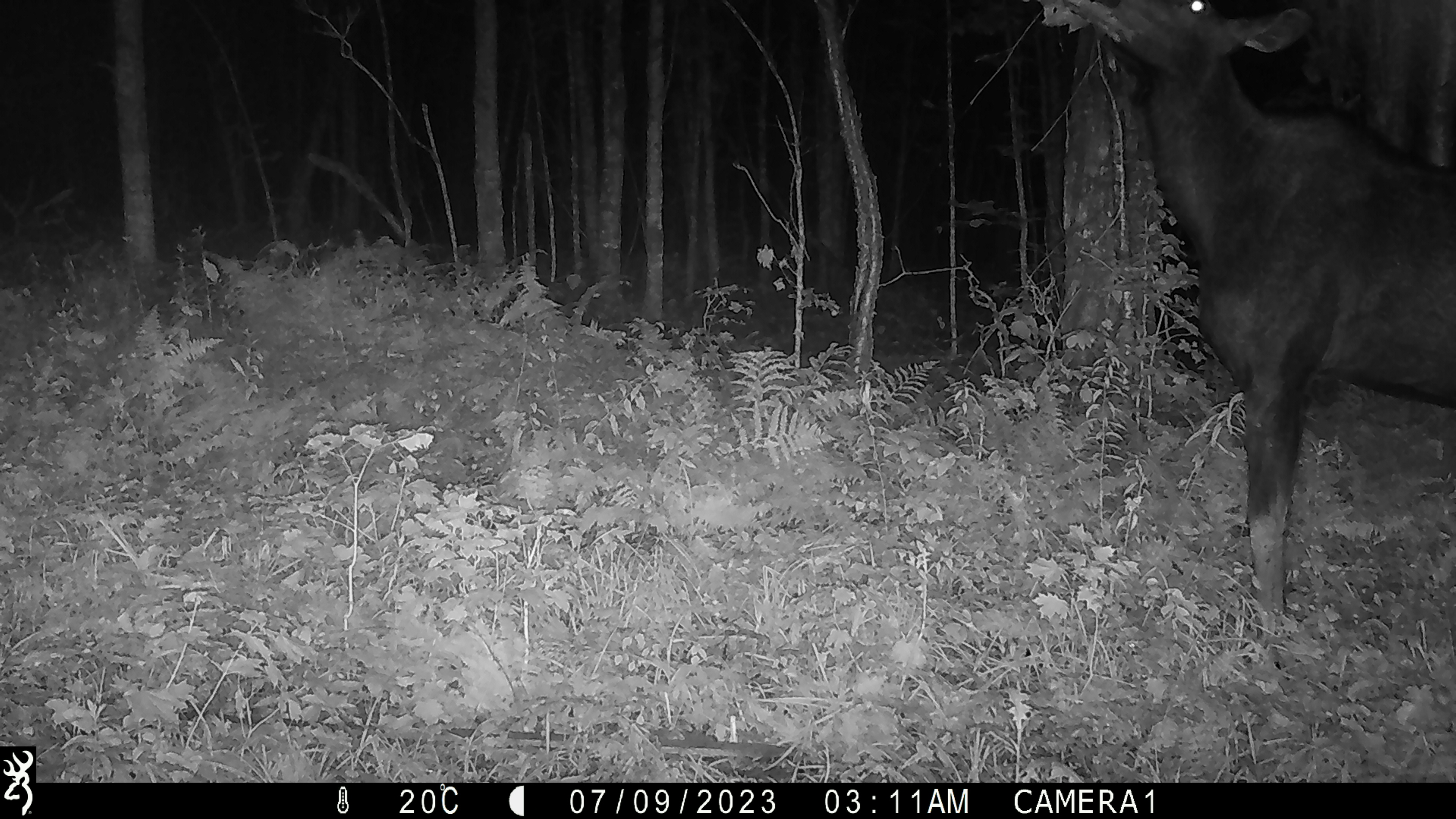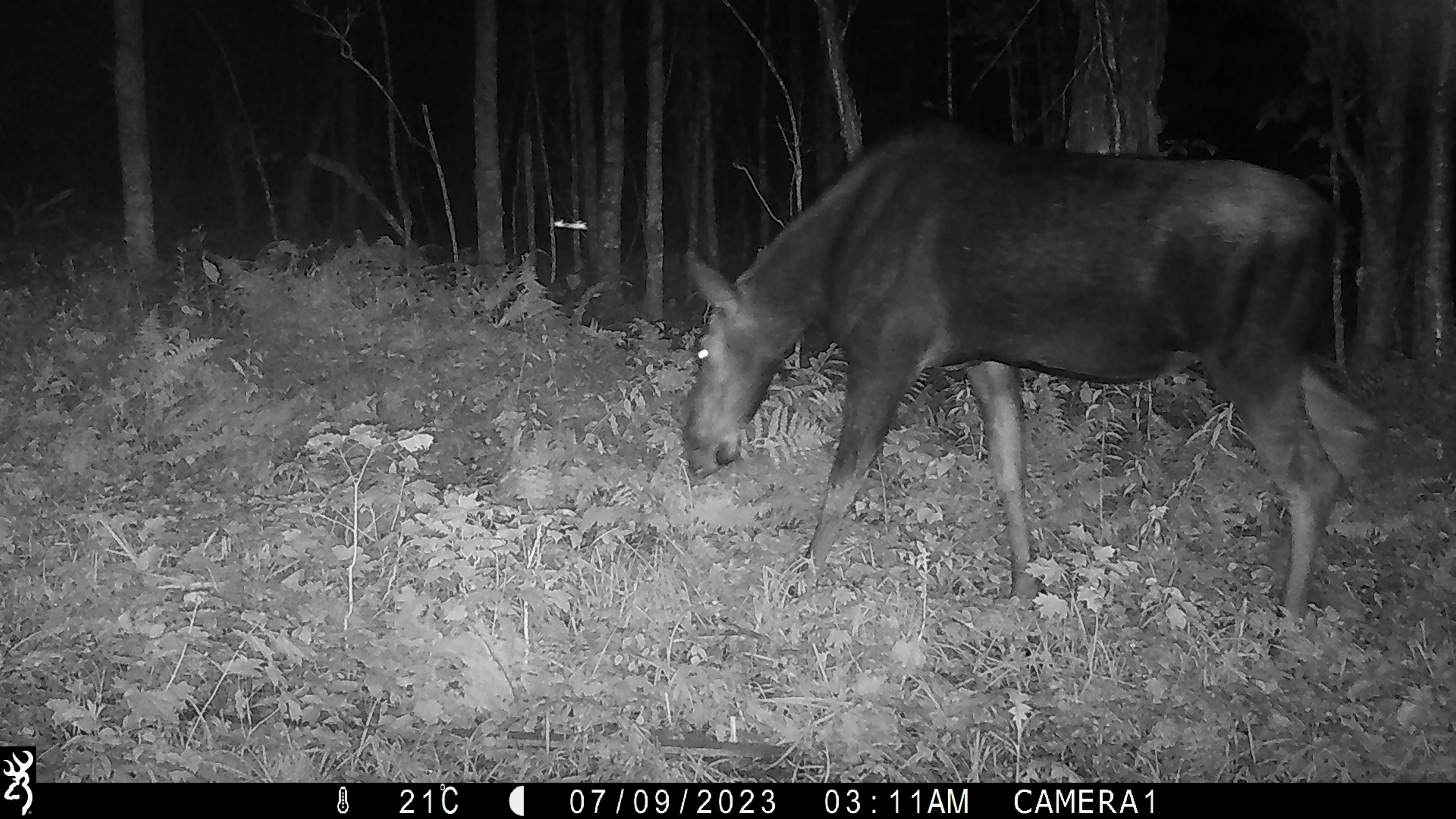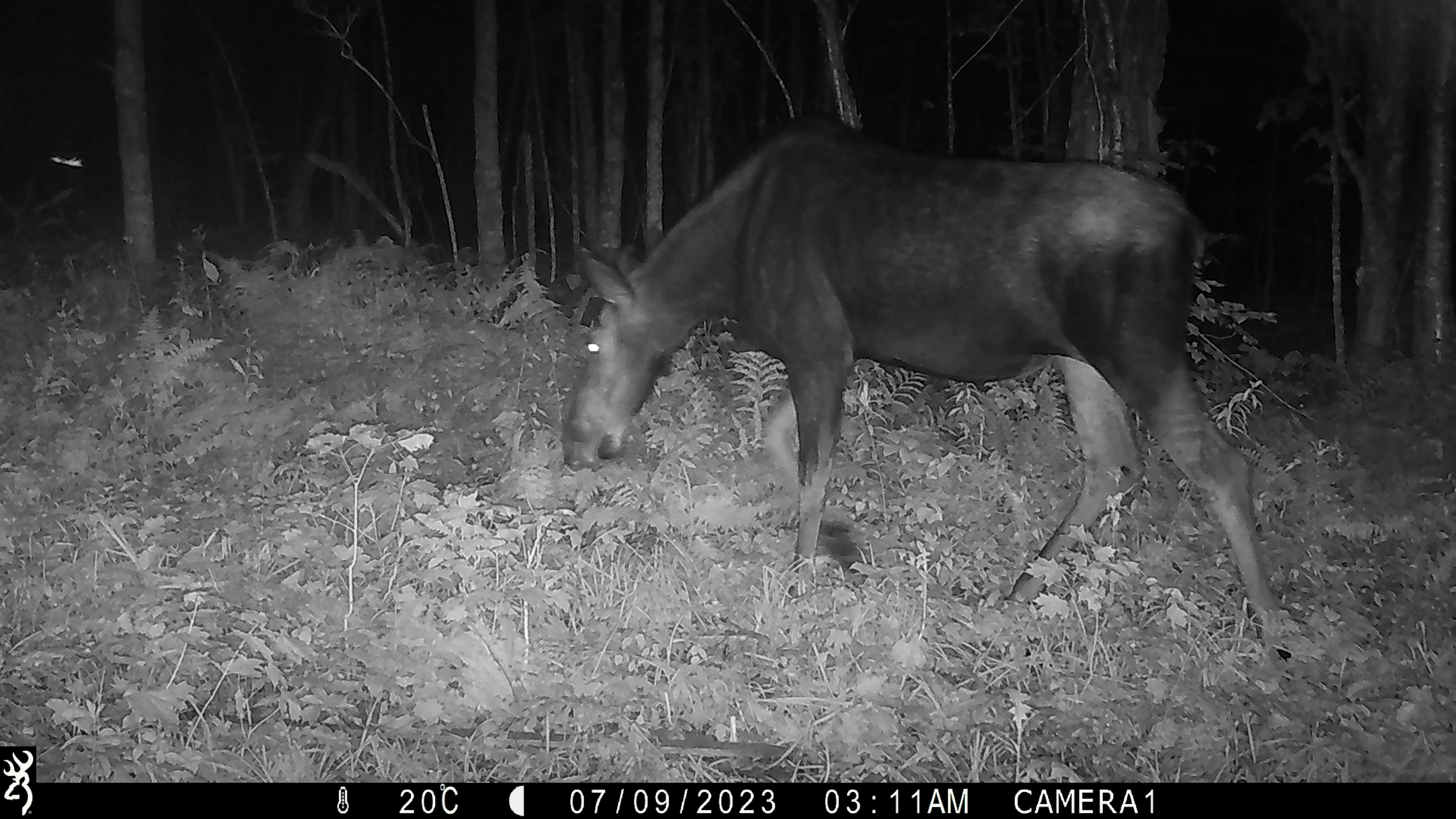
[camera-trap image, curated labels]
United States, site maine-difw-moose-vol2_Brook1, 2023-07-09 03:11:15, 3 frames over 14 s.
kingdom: Animalia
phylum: Chordata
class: Mammalia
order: Artiodactyla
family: Cervidae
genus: Alces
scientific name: Alces alces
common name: moose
Moose (Alces alces).